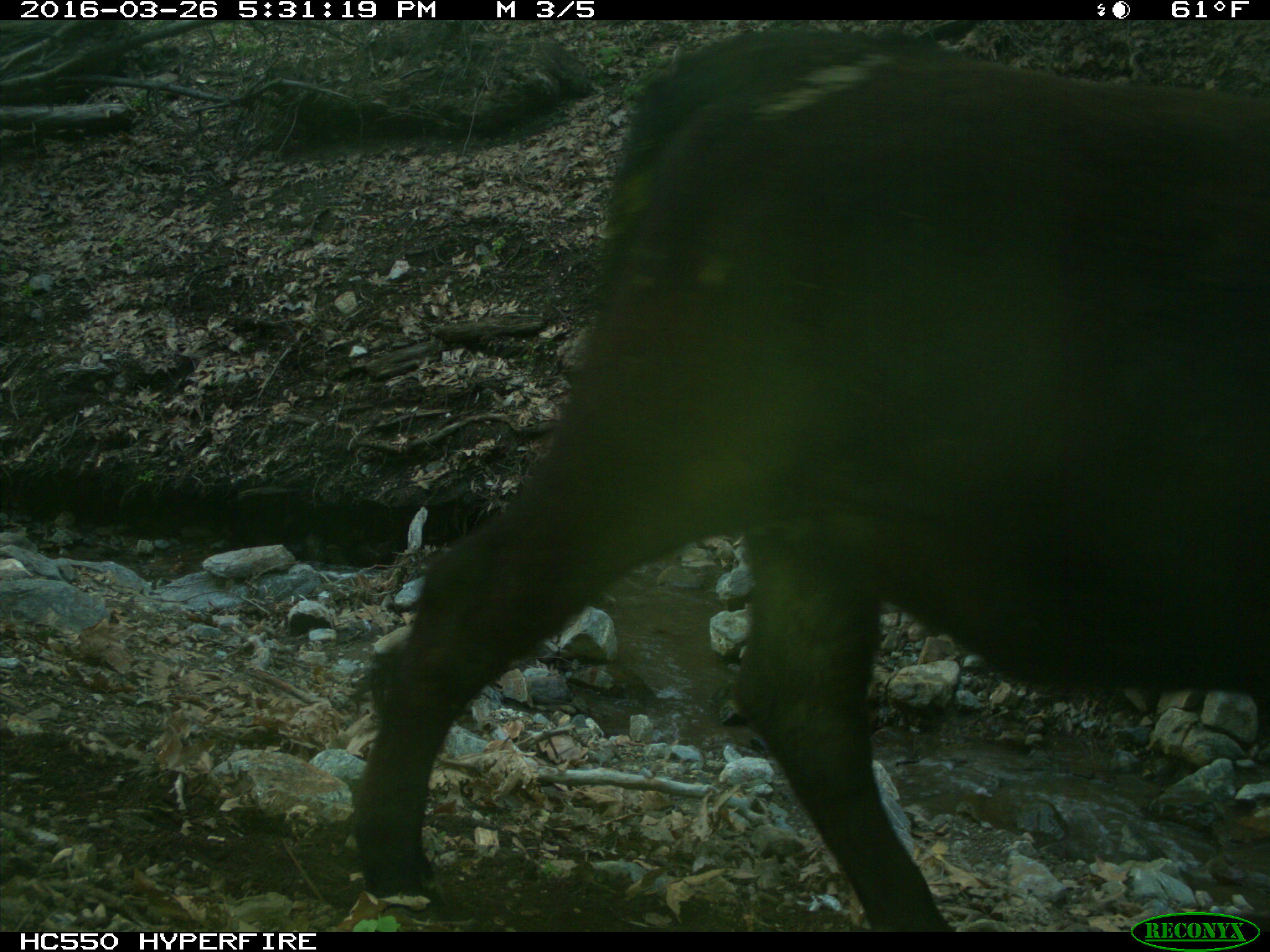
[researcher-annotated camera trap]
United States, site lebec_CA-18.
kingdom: Animalia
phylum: Chordata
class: Mammalia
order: Artiodactyla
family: Bovidae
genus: Bos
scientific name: Bos taurus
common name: domestic cow